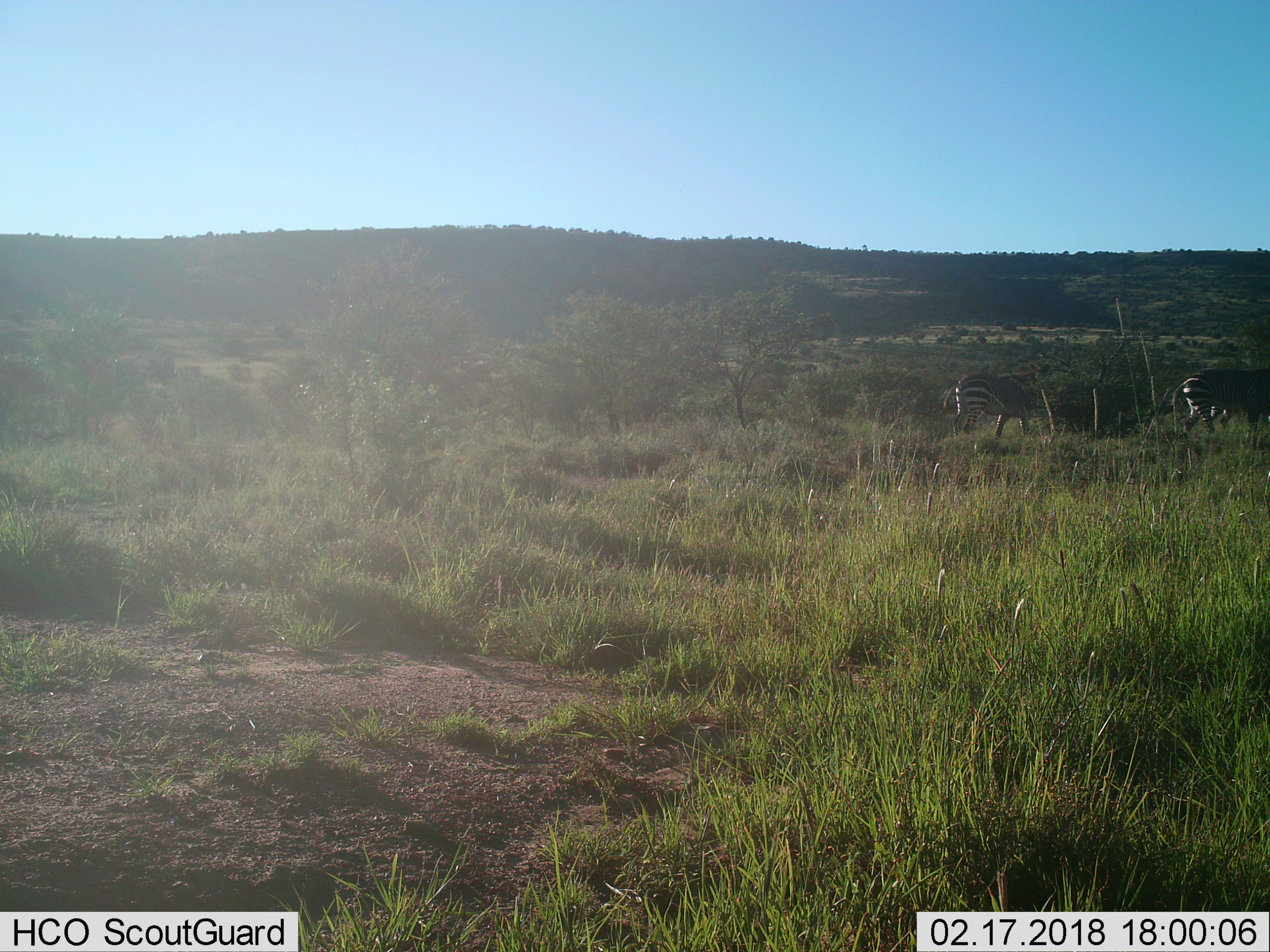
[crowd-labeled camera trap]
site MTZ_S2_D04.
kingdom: Animalia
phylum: Chordata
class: Mammalia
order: Perissodactyla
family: Equidae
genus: Equus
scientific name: Equus zebra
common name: mountain zebra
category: zebramountain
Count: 2.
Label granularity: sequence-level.